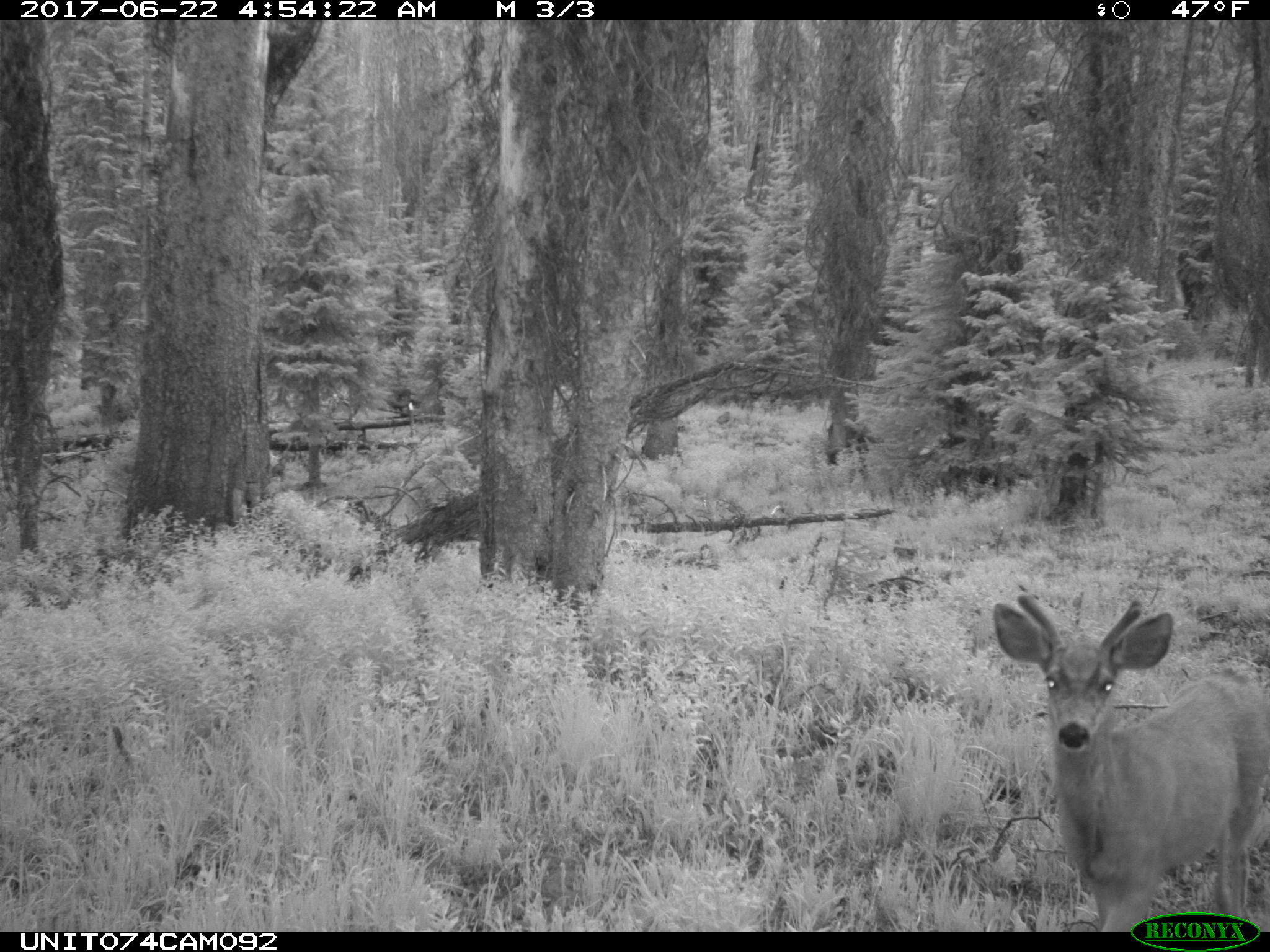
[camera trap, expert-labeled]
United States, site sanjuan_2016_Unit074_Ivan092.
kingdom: Animalia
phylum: Chordata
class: Mammalia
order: Artiodactyla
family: Cervidae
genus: Odocoileus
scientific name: Odocoileus hemionus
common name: mule deer